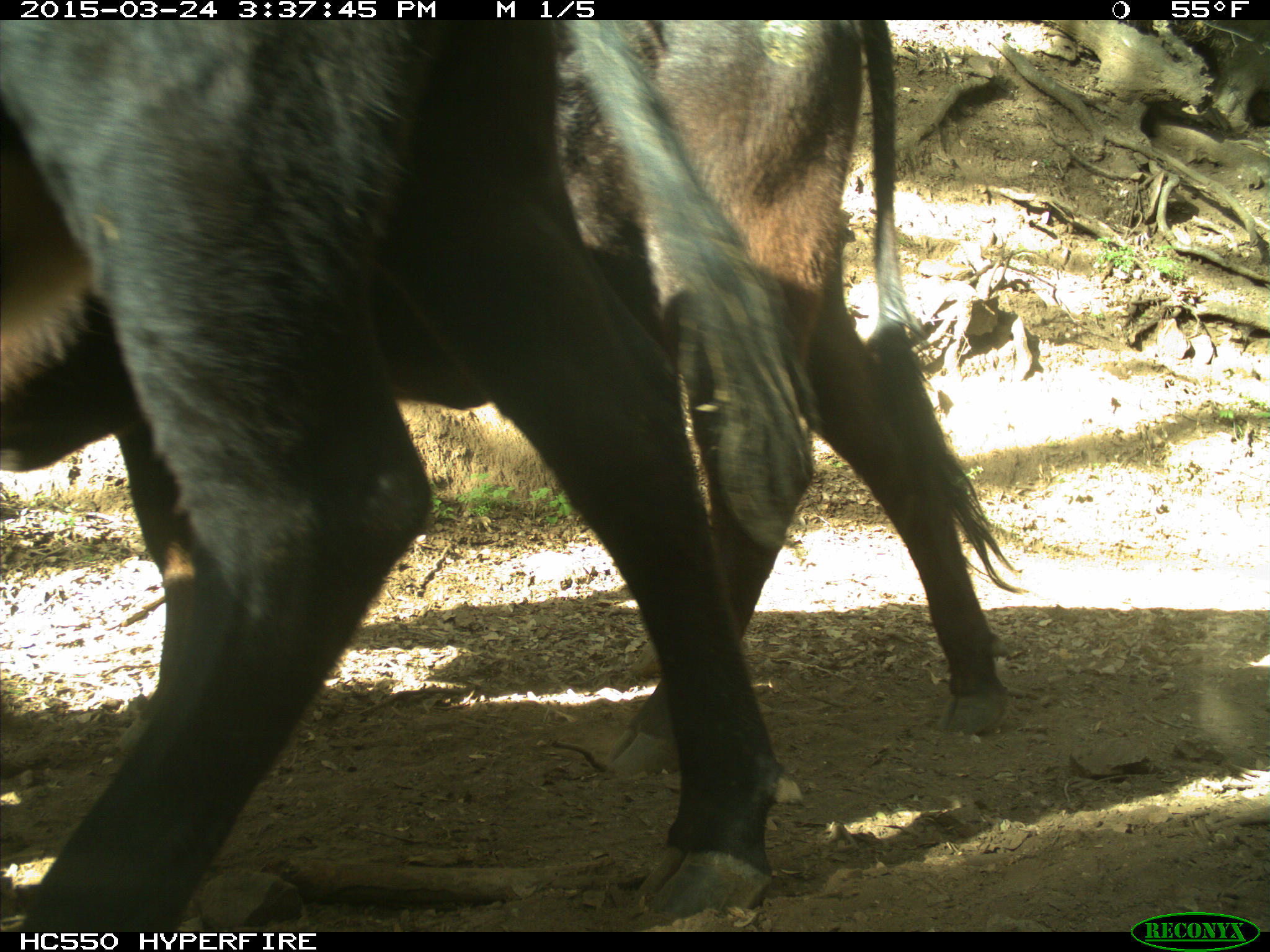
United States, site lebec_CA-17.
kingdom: Animalia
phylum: Chordata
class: Mammalia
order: Artiodactyla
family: Bovidae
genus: Bos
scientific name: Bos taurus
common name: domestic cow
Bos taurus (domestic cow).